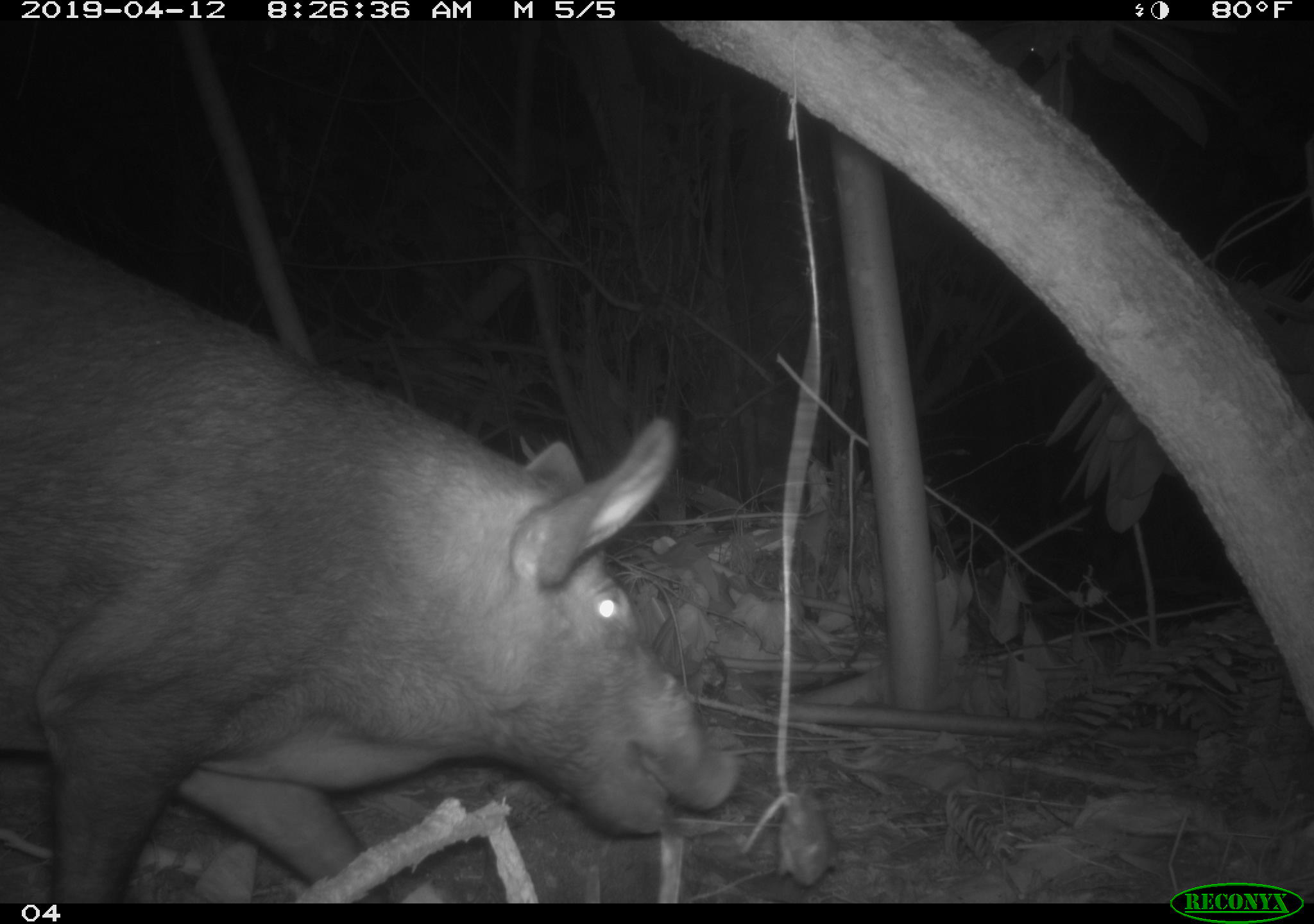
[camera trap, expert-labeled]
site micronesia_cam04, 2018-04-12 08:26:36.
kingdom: Animalia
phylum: Chordata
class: Mammalia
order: Artiodactyla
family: Suidae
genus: Sus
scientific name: Sus scrofa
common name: pig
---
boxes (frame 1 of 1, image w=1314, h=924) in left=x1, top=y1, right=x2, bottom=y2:
pig: left=3, top=208, right=743, bottom=904